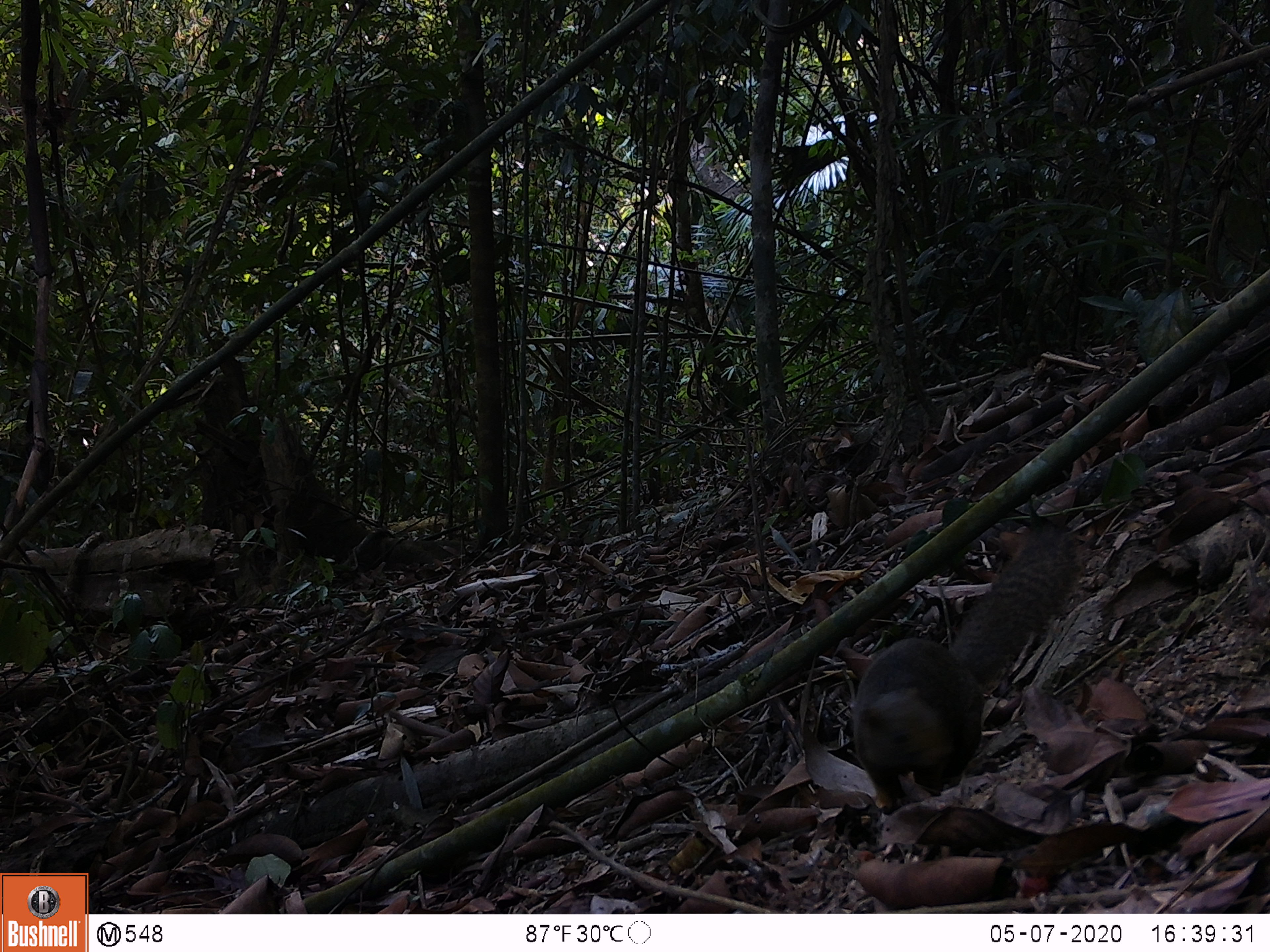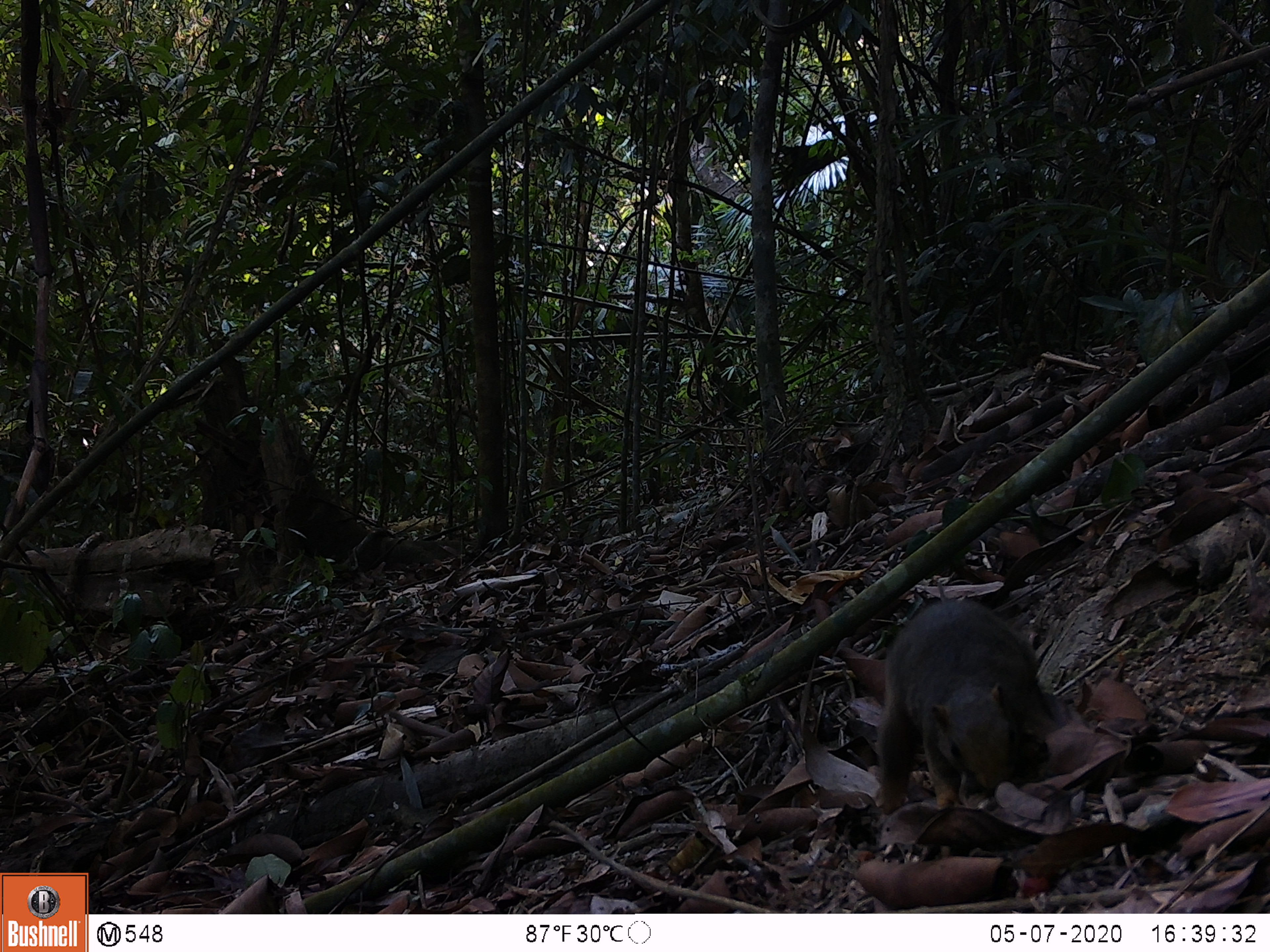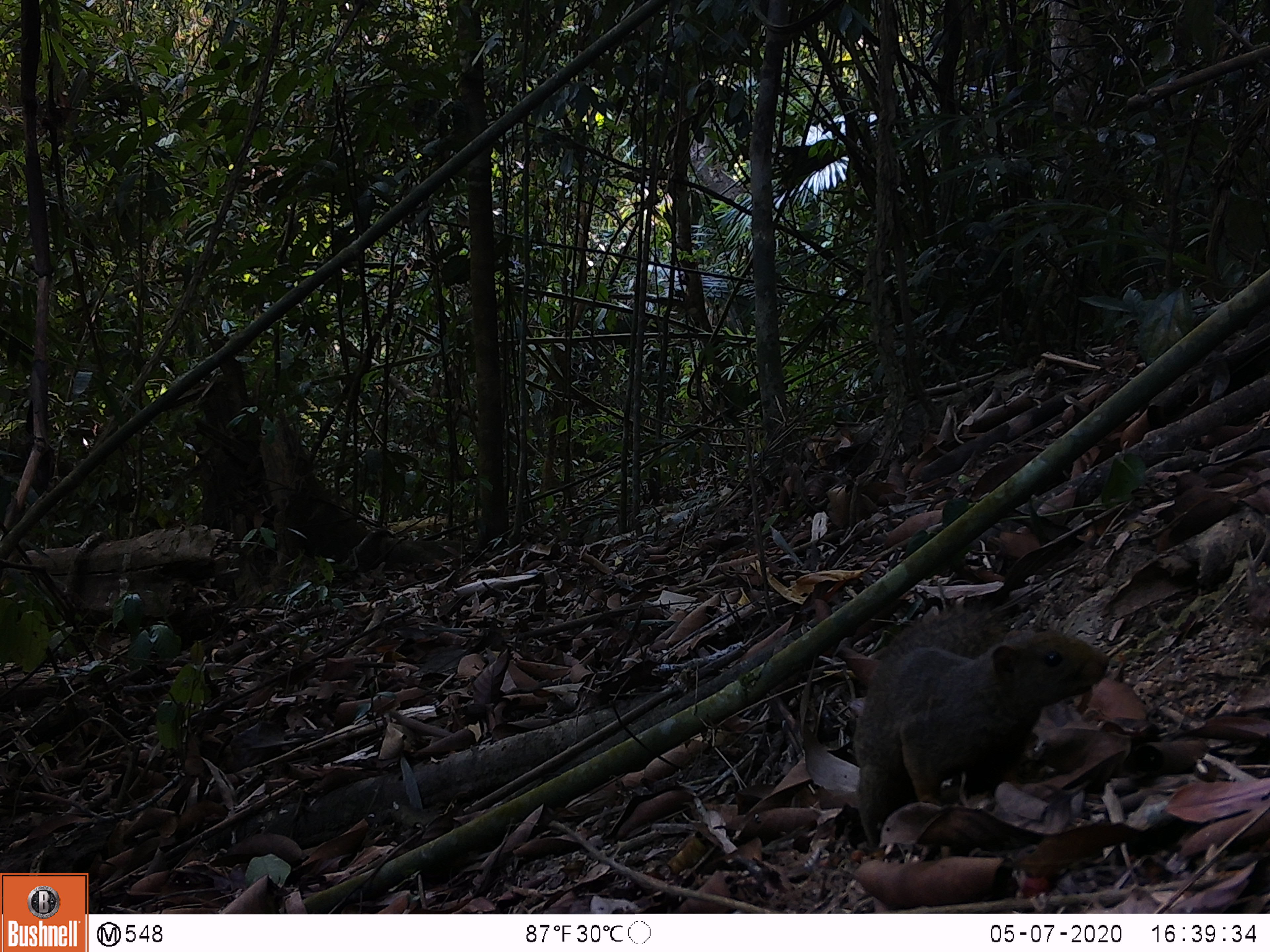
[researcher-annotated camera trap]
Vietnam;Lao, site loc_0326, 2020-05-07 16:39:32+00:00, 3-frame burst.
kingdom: Animalia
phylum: Chordata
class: Mammalia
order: Rodentia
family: Sciuridae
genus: Callosciurus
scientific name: Callosciurus erythraeus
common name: pallas's squirrel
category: pallass squirrel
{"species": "pallass squirrel (pallas's squirrel) (Callosciurus erythraeus)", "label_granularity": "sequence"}